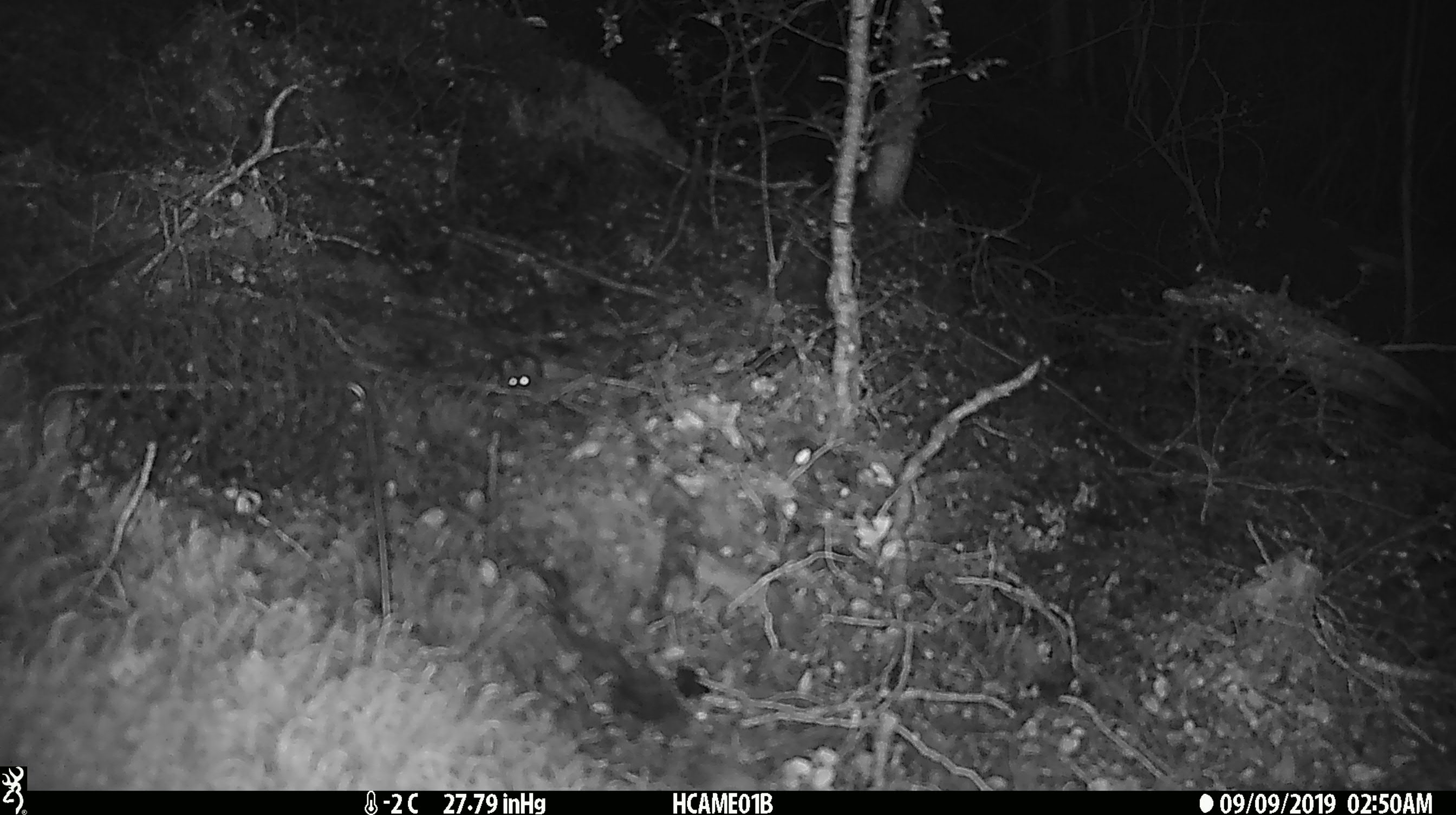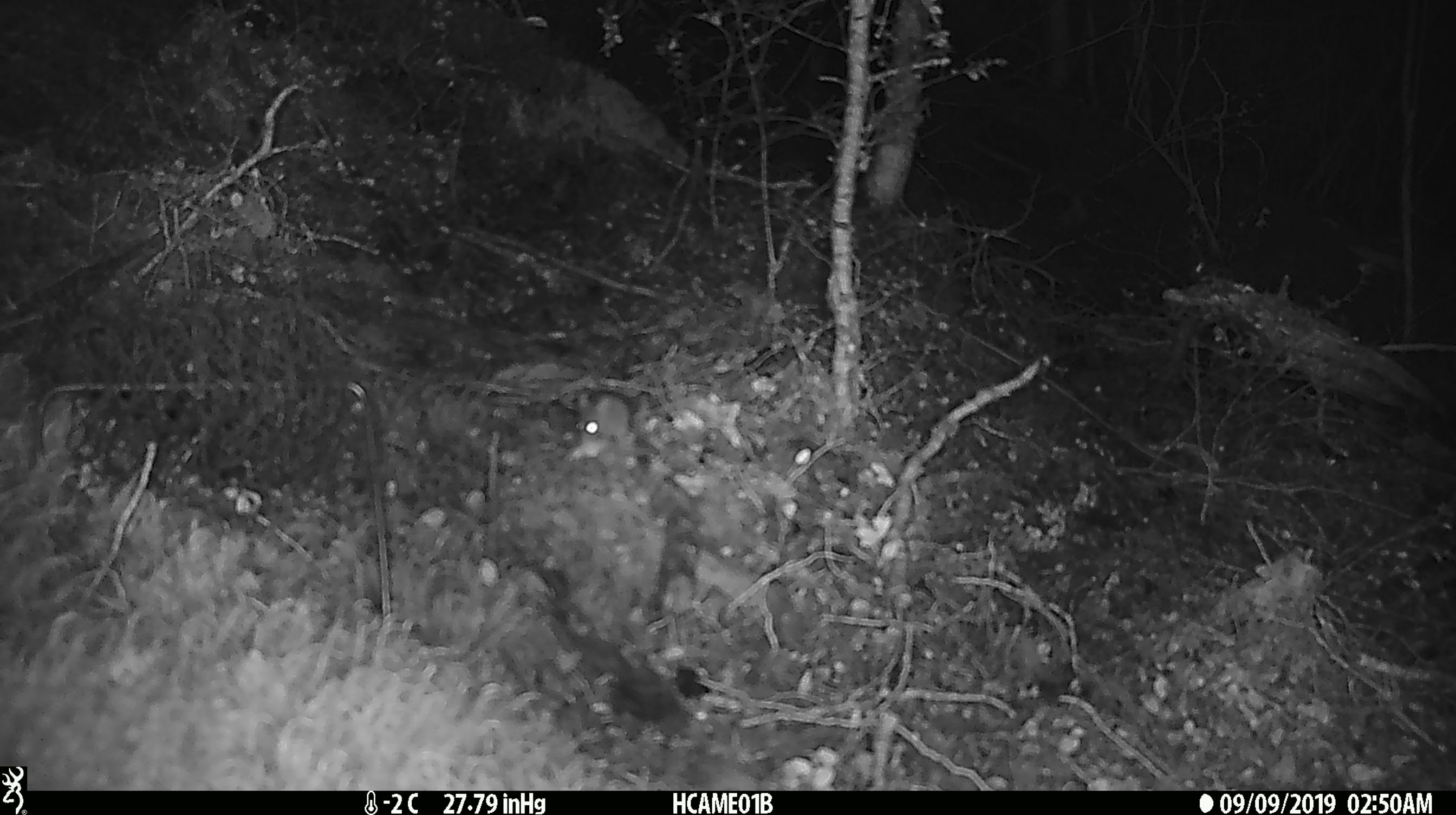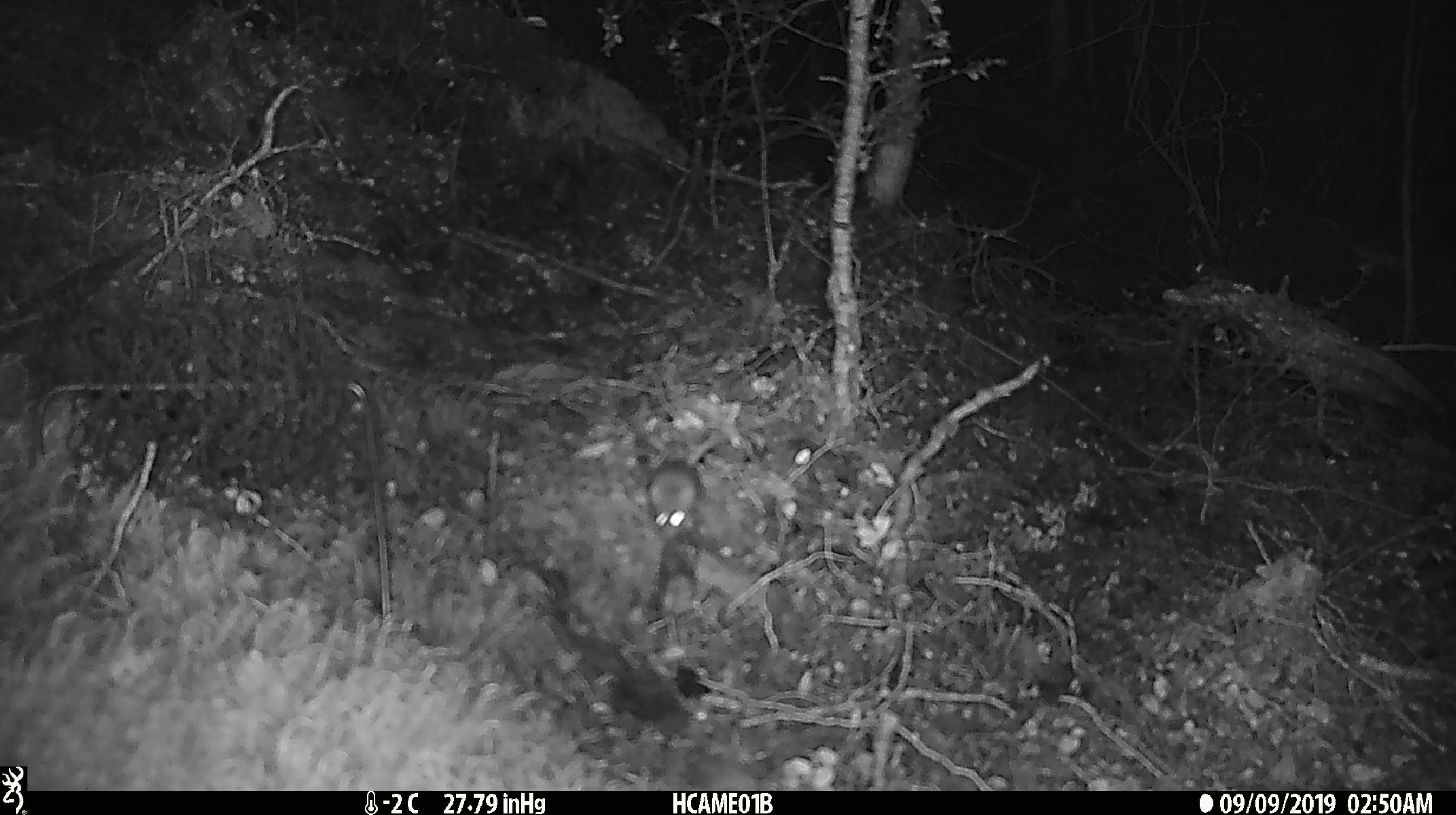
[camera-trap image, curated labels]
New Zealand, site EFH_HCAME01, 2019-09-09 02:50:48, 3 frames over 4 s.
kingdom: Animalia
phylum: Chordata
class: Mammalia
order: Rodentia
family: Muridae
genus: Mus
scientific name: Mus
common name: mouse